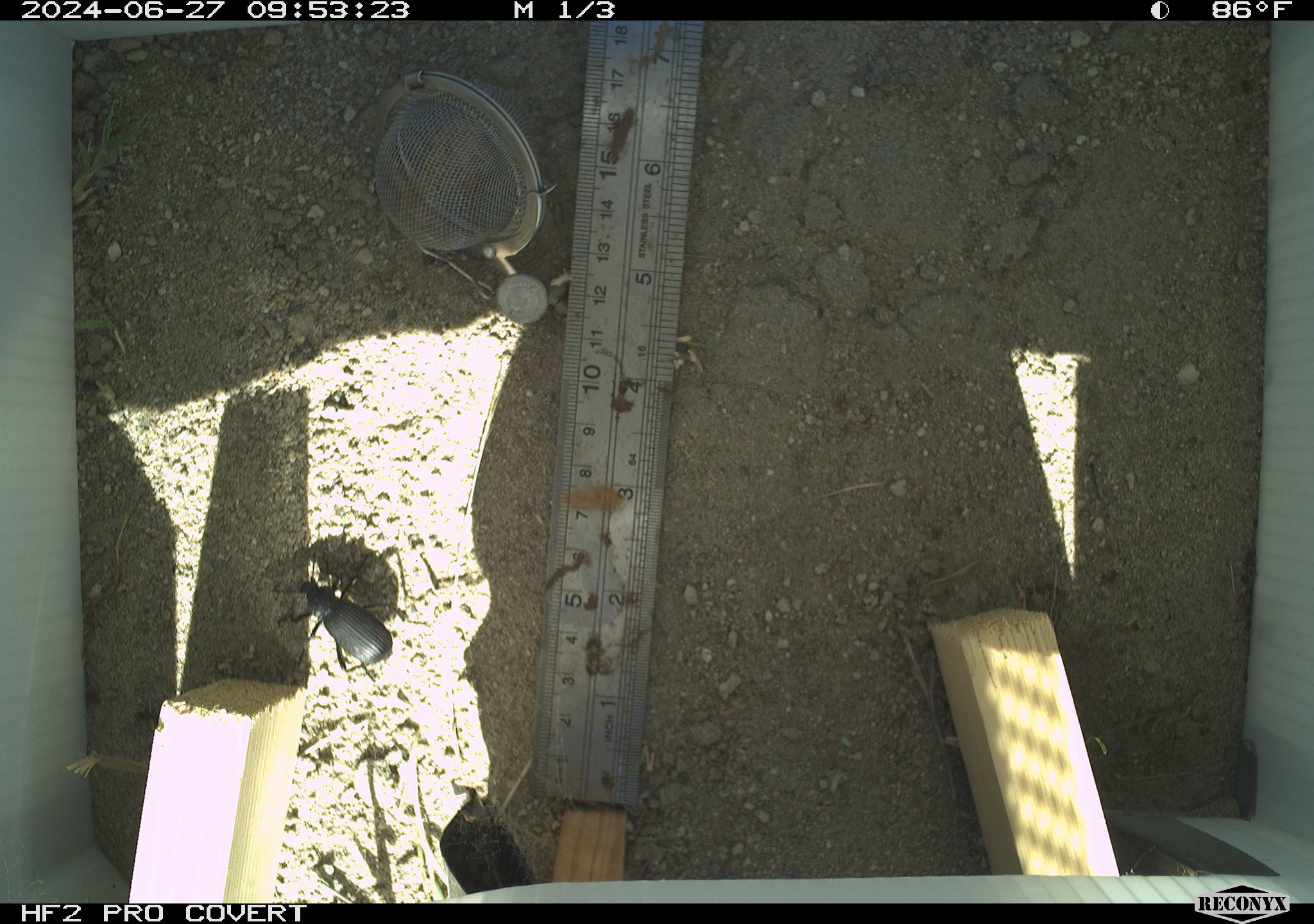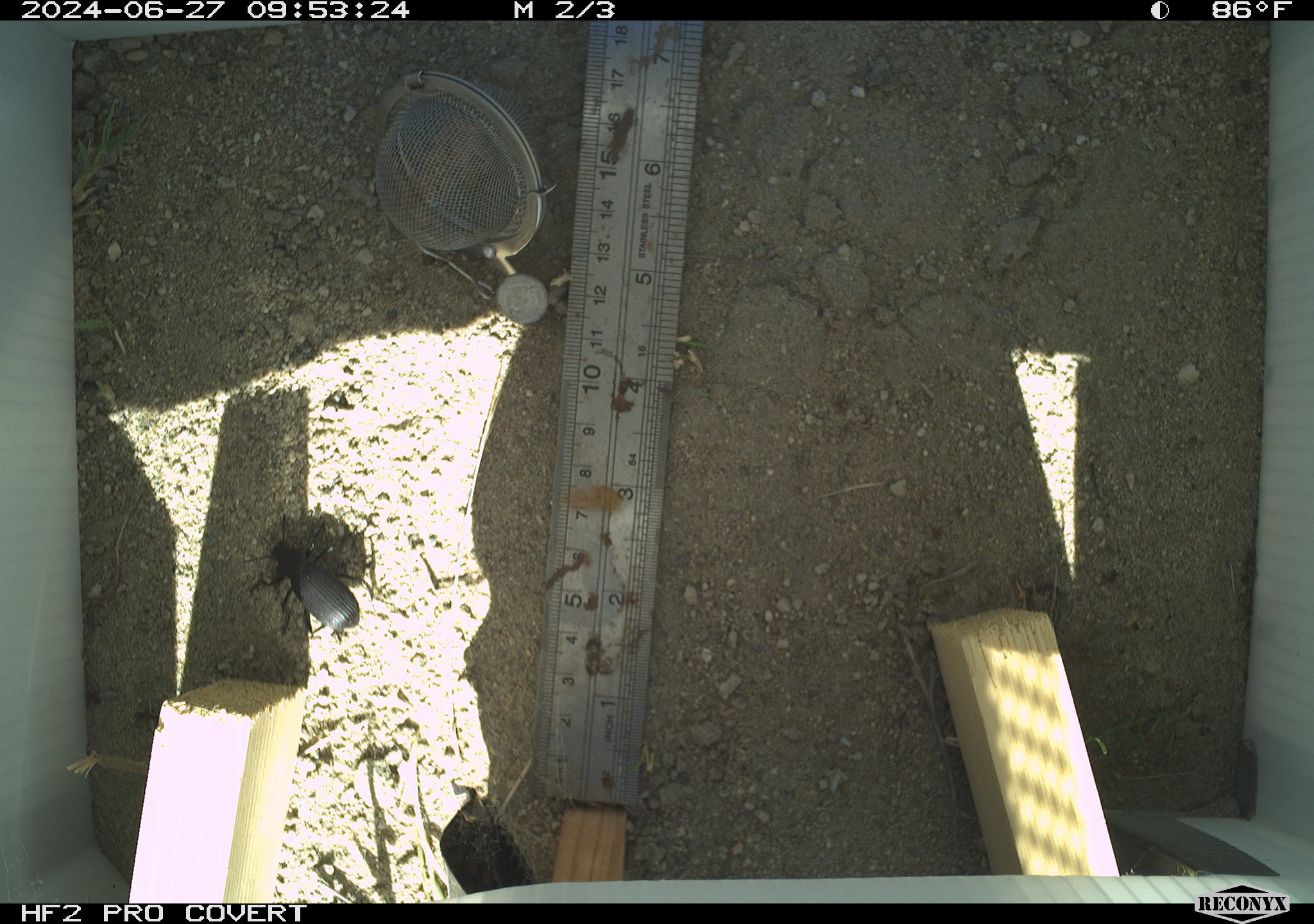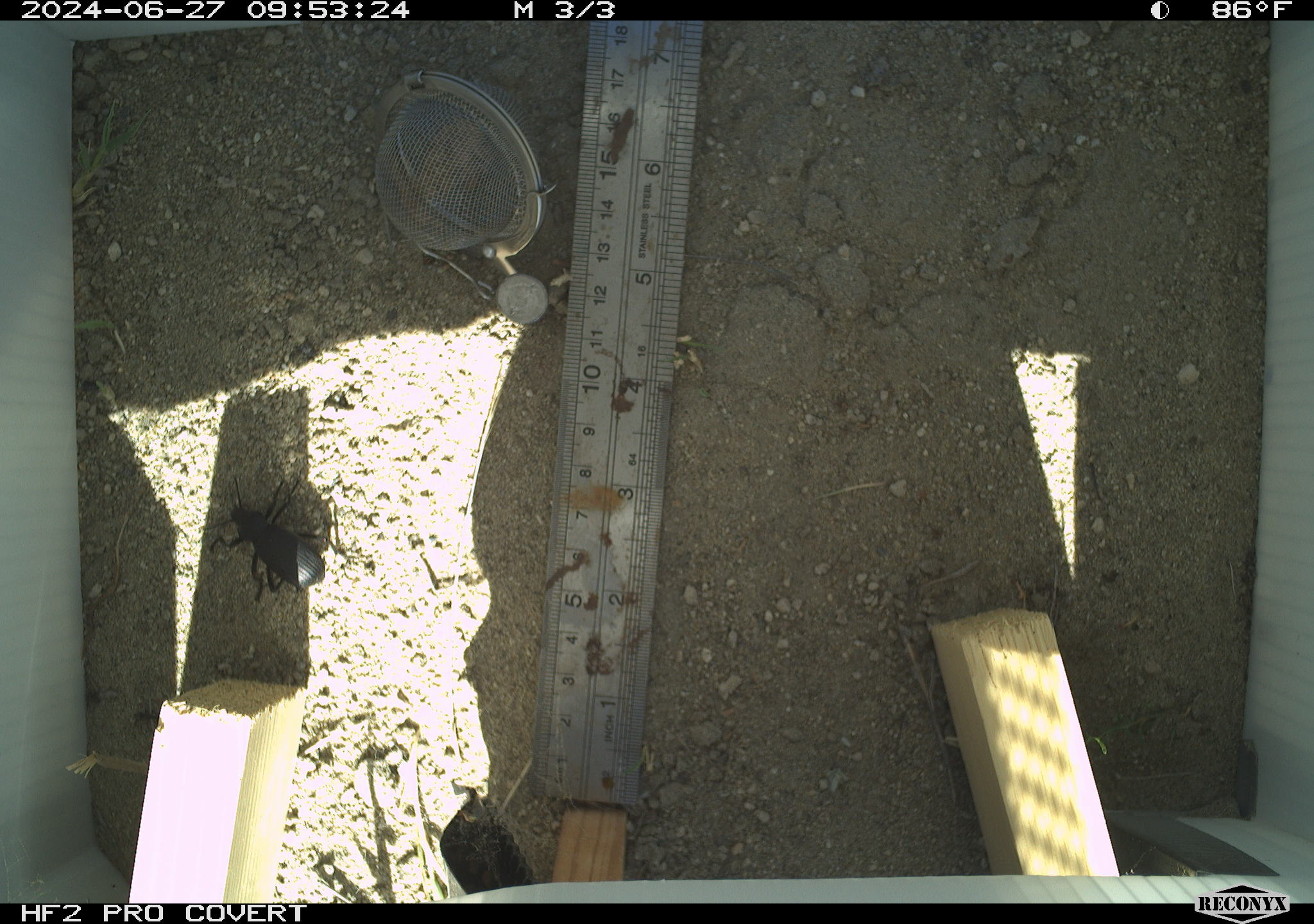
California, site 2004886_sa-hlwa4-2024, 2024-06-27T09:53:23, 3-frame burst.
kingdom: Animalia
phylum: Arthropoda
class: Insecta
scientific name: Insecta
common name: insect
Insect (Insecta).